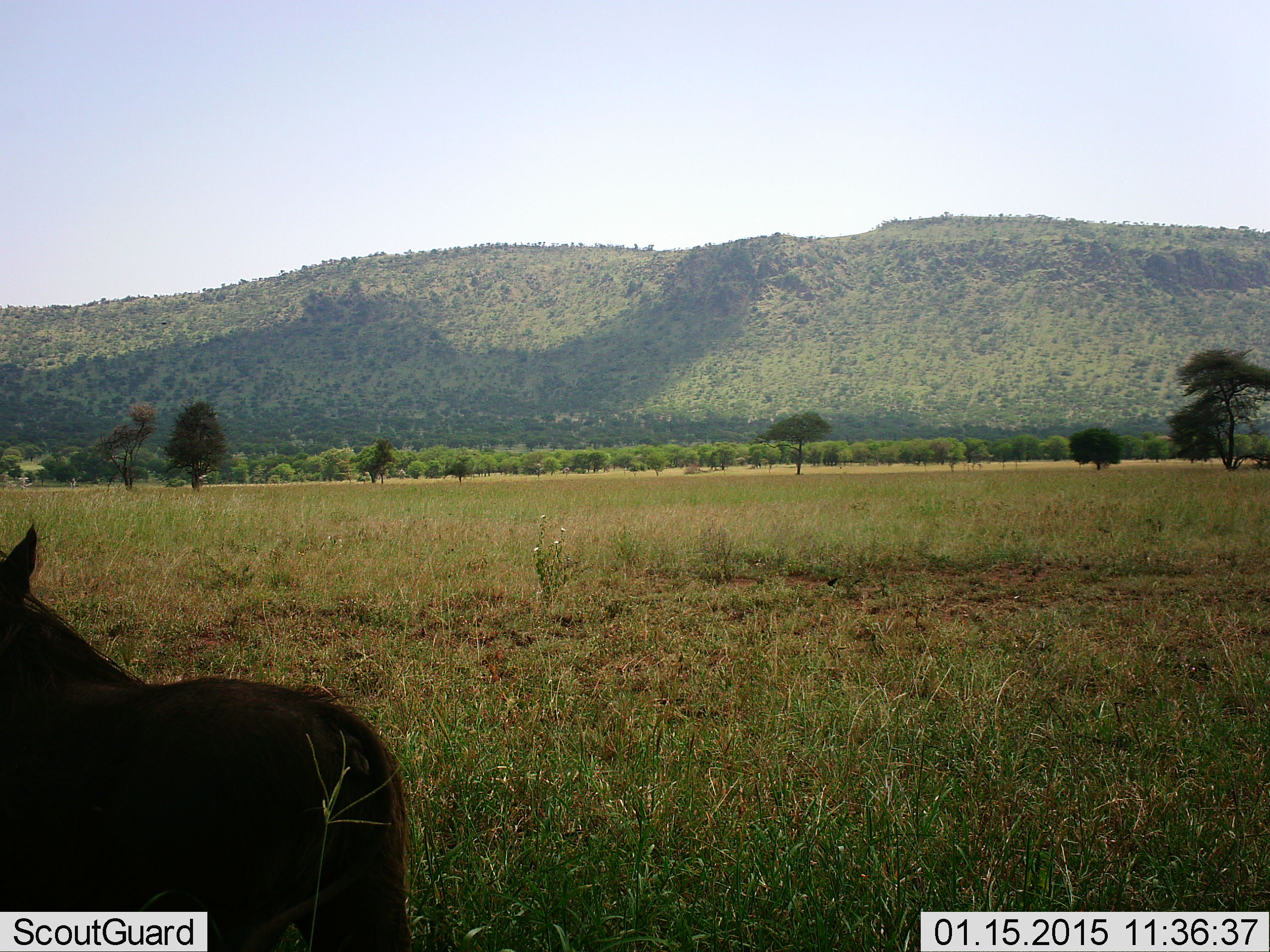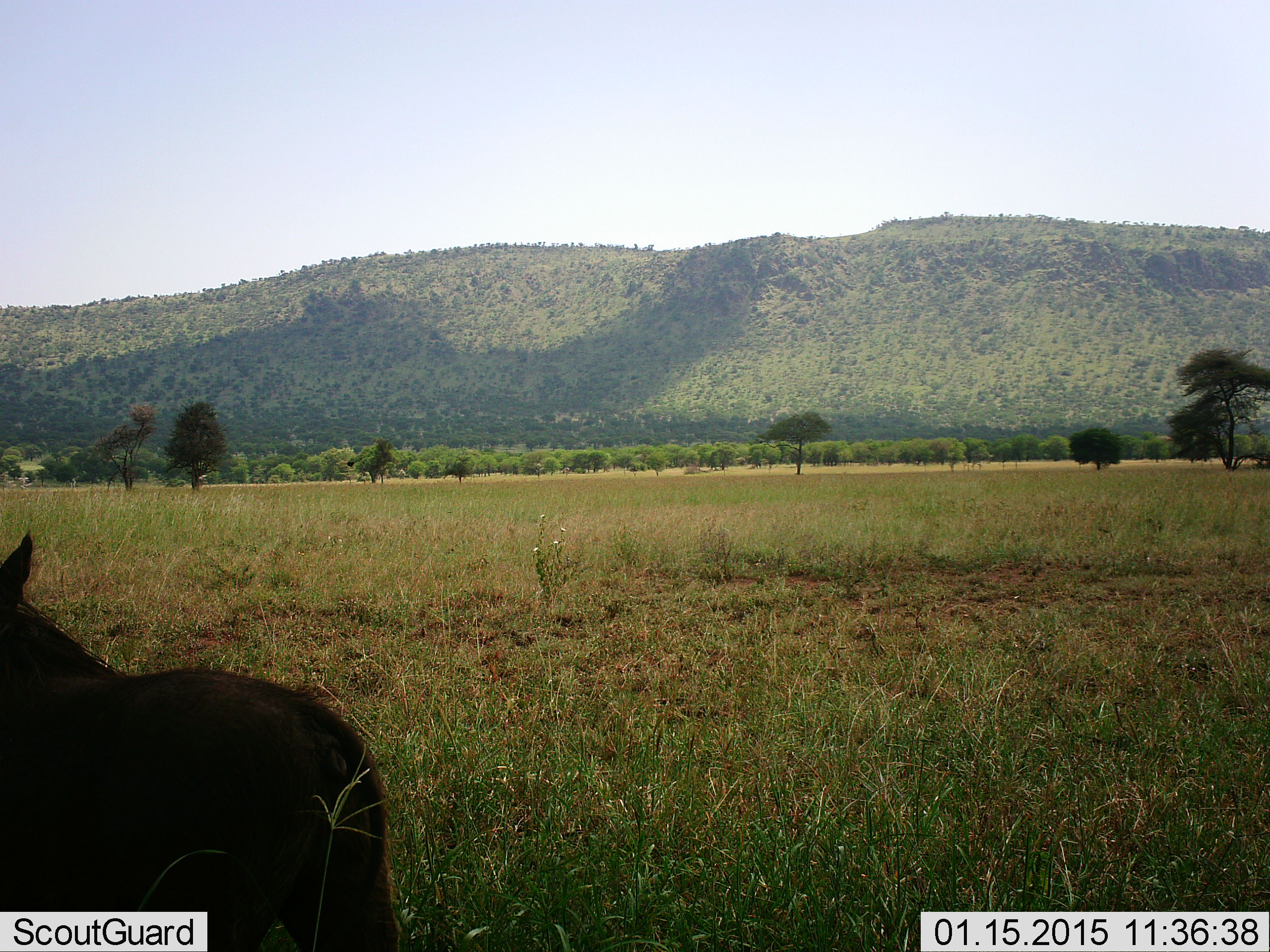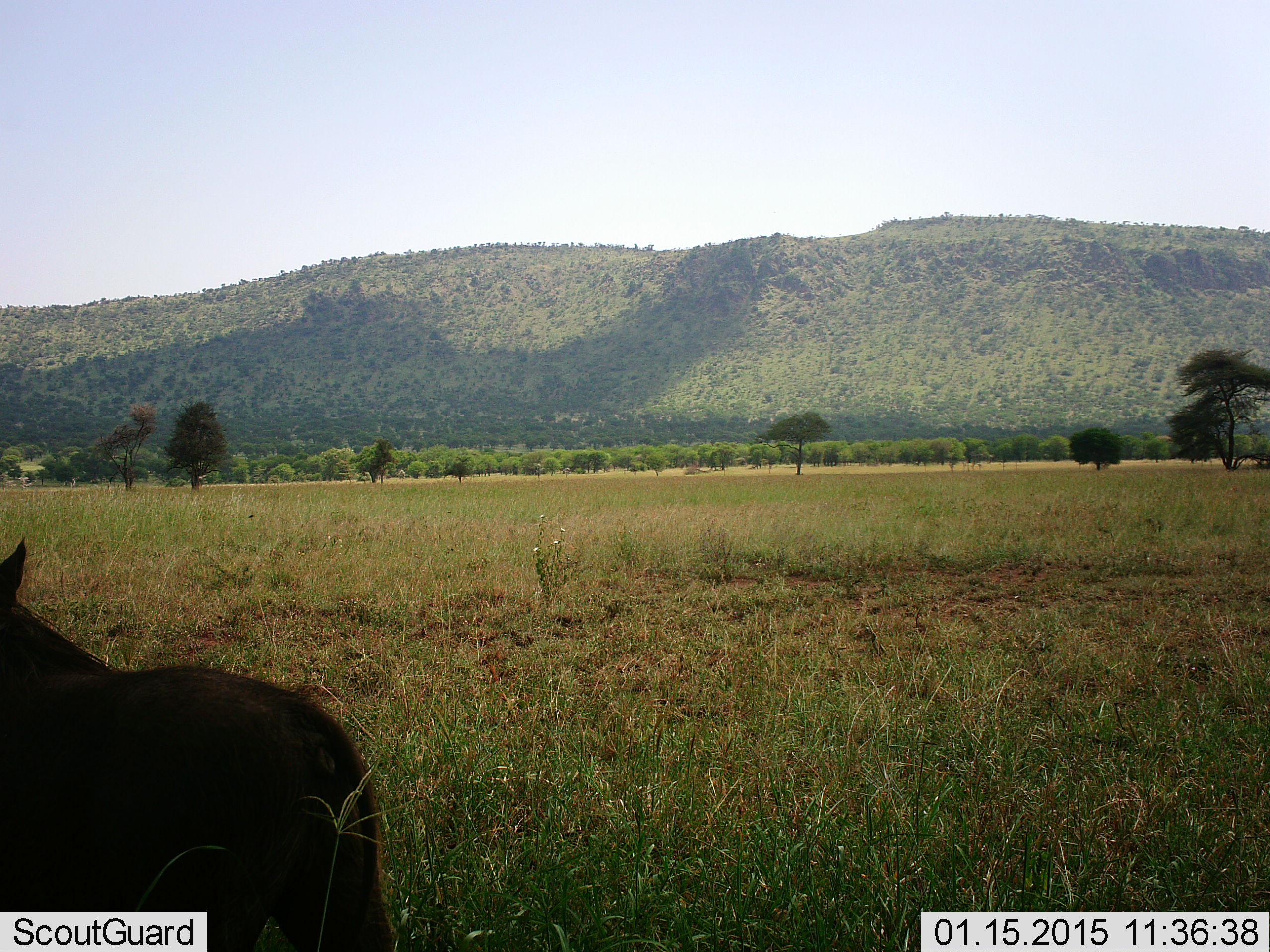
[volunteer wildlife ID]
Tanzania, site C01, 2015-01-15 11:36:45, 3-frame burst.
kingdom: Animalia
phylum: Chordata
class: Mammalia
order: Artiodactyla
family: Suidae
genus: Phacochoerus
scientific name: Phacochoerus africanus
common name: warthog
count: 1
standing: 91%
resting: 0%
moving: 9%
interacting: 0%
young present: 0%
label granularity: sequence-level